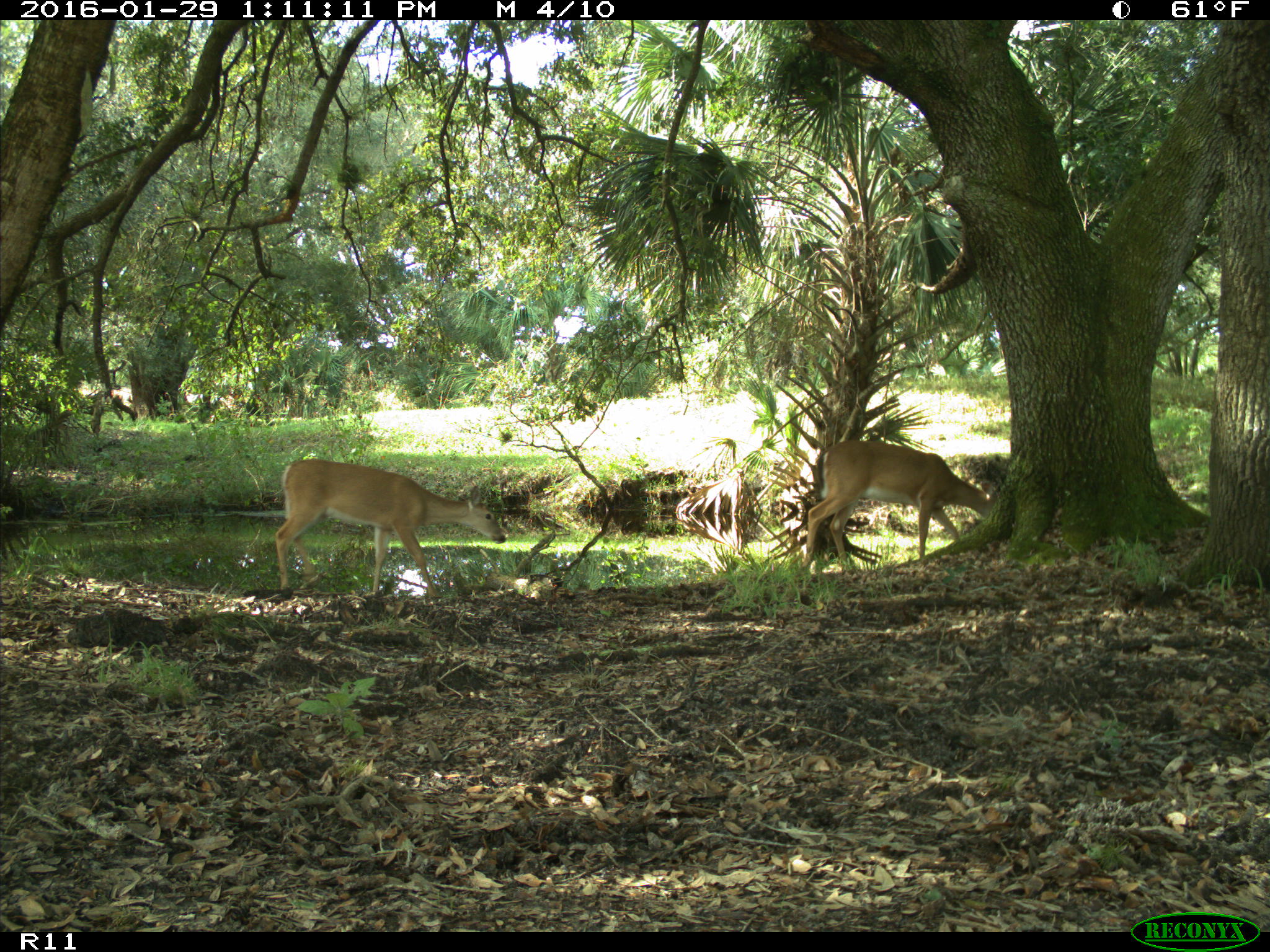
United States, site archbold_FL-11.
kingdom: Animalia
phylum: Chordata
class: Mammalia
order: Artiodactyla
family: Cervidae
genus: Odocoileus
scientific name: Odocoileus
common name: deer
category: unidentified deer